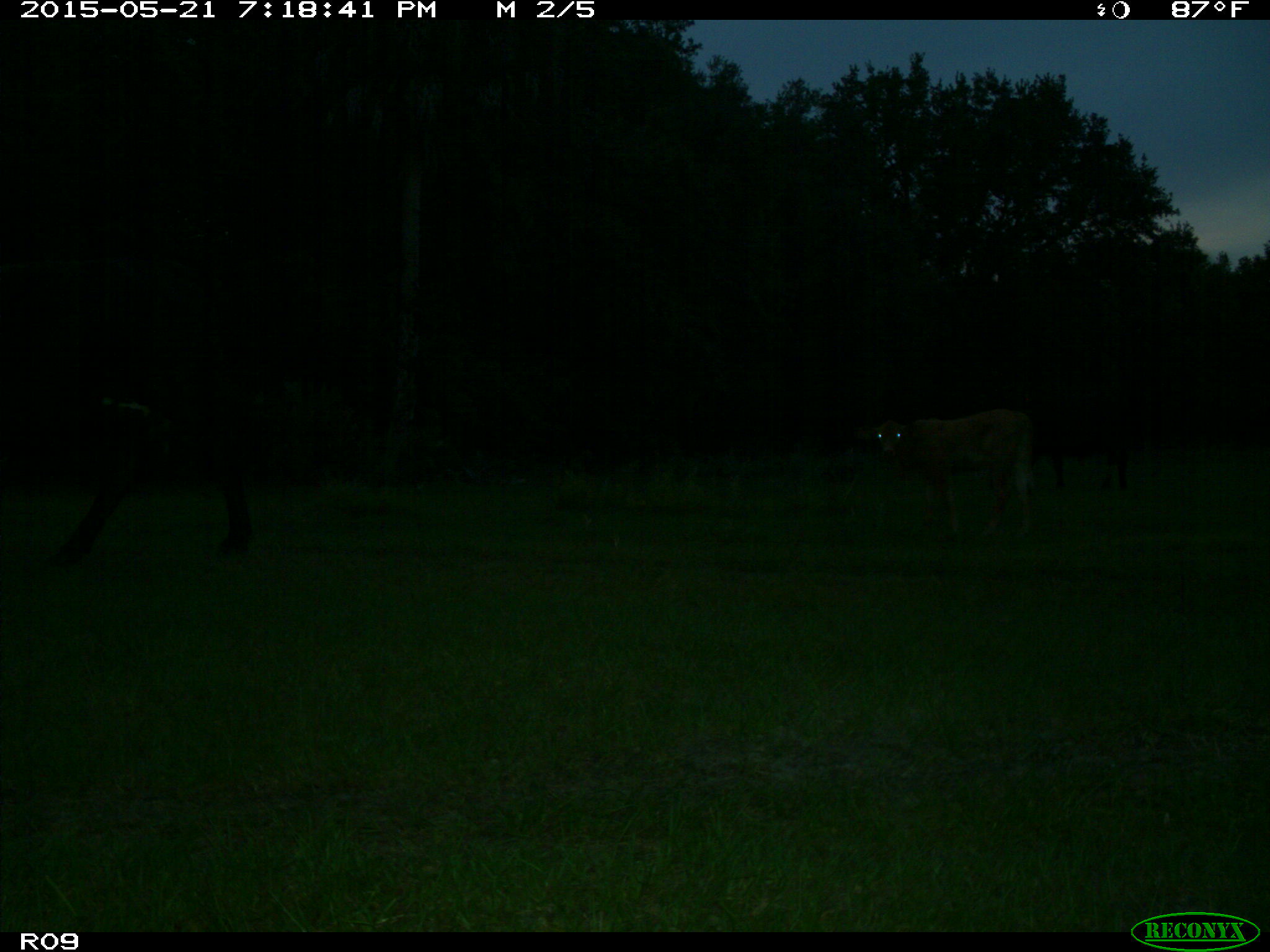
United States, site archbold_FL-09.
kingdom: Animalia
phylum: Chordata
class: Mammalia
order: Artiodactyla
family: Bovidae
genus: Bos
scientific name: Bos taurus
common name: domestic cow